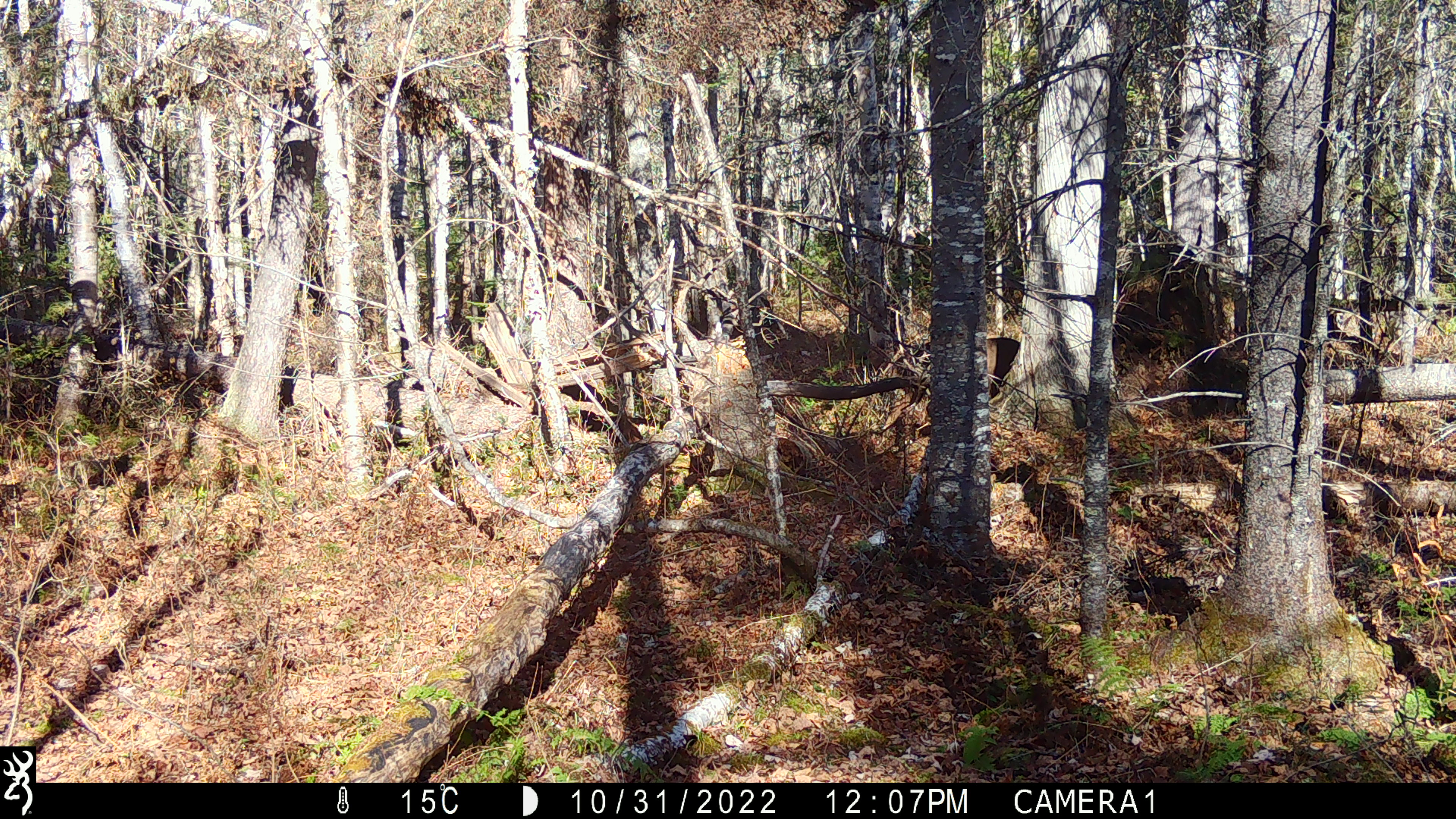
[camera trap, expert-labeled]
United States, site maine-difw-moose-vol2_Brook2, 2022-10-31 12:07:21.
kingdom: Animalia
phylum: Chordata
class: Mammalia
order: Artiodactyla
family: Cervidae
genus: Odocoileus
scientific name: Odocoileus virginianus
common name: white-tailed deer